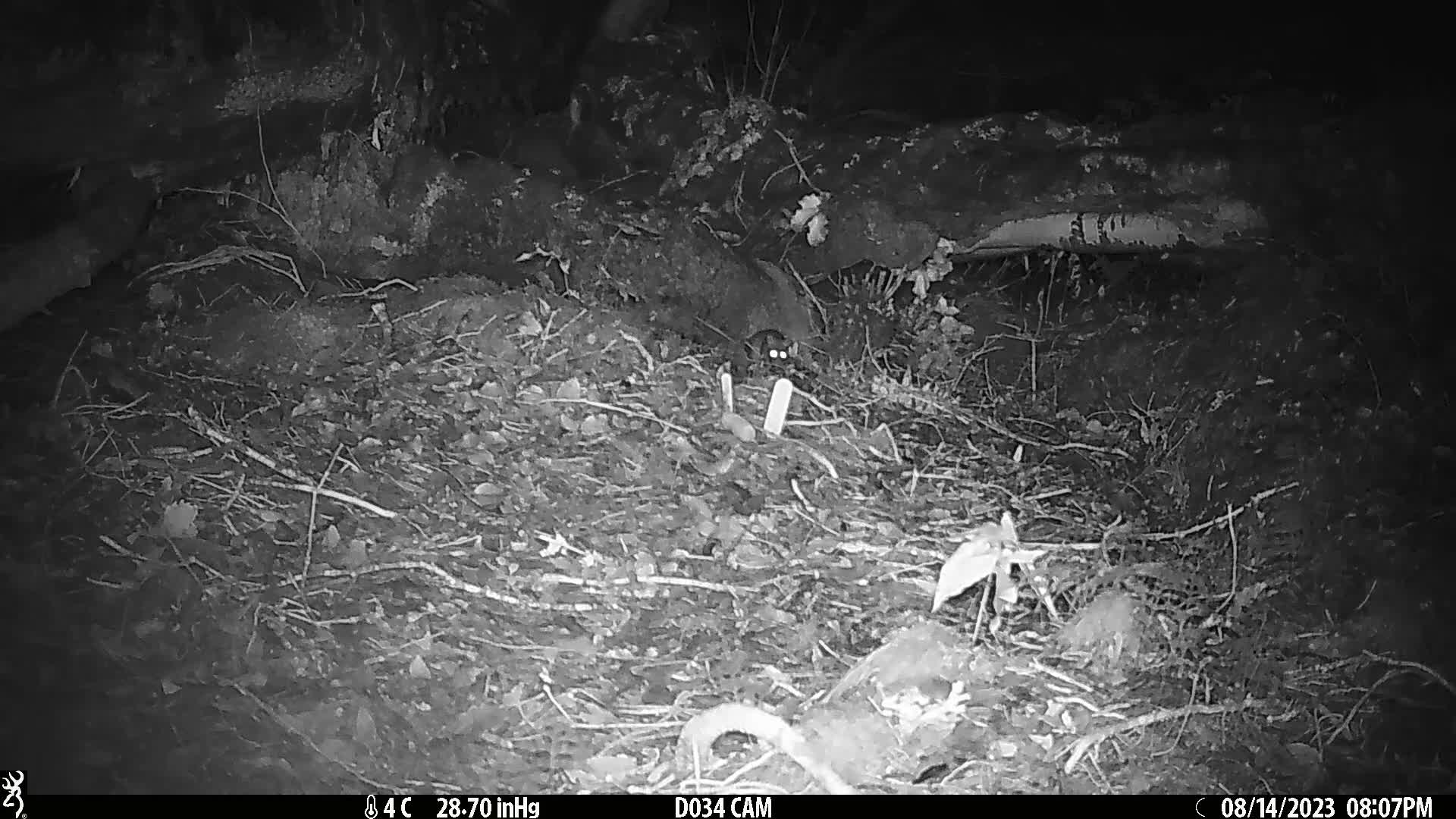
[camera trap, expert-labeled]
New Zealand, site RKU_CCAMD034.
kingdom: Animalia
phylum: Chordata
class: Mammalia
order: Rodentia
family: Muridae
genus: Rattus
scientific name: Rattus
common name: rat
Rat (Rattus).